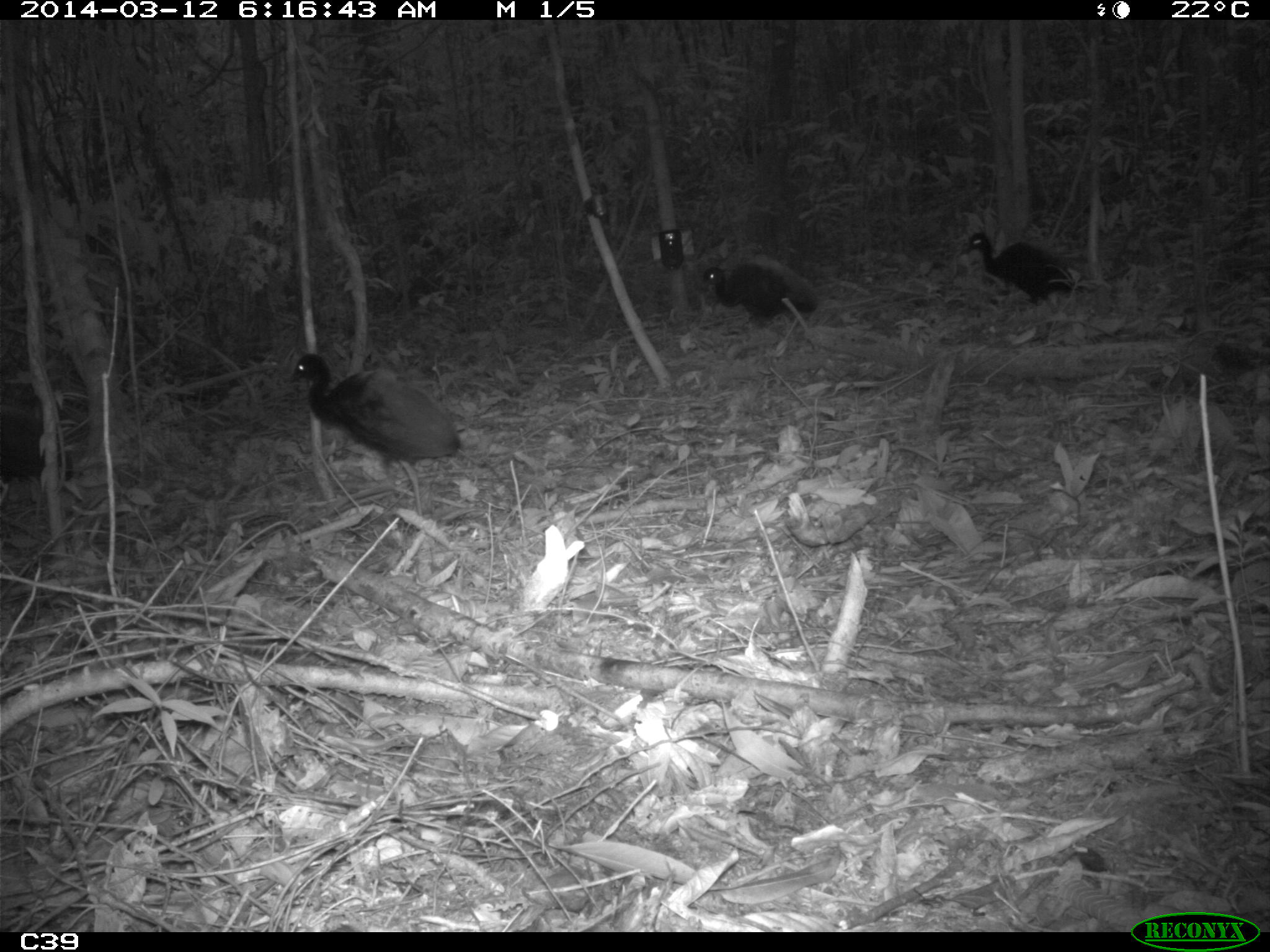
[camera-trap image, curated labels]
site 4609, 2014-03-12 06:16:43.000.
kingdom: Animalia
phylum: Chordata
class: Aves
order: Gruiformes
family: Psophiidae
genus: Psophia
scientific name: Psophia crepitans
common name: gray-winged trumpeter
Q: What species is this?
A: Psophia crepitans (gray-winged trumpeter).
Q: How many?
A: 3.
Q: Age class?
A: Adult.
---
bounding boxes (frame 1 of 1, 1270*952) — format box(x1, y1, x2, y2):
psophia crepitans: box(281, 352, 461, 517); box(959, 230, 1084, 314); box(0, 403, 86, 522); box(701, 259, 818, 336)